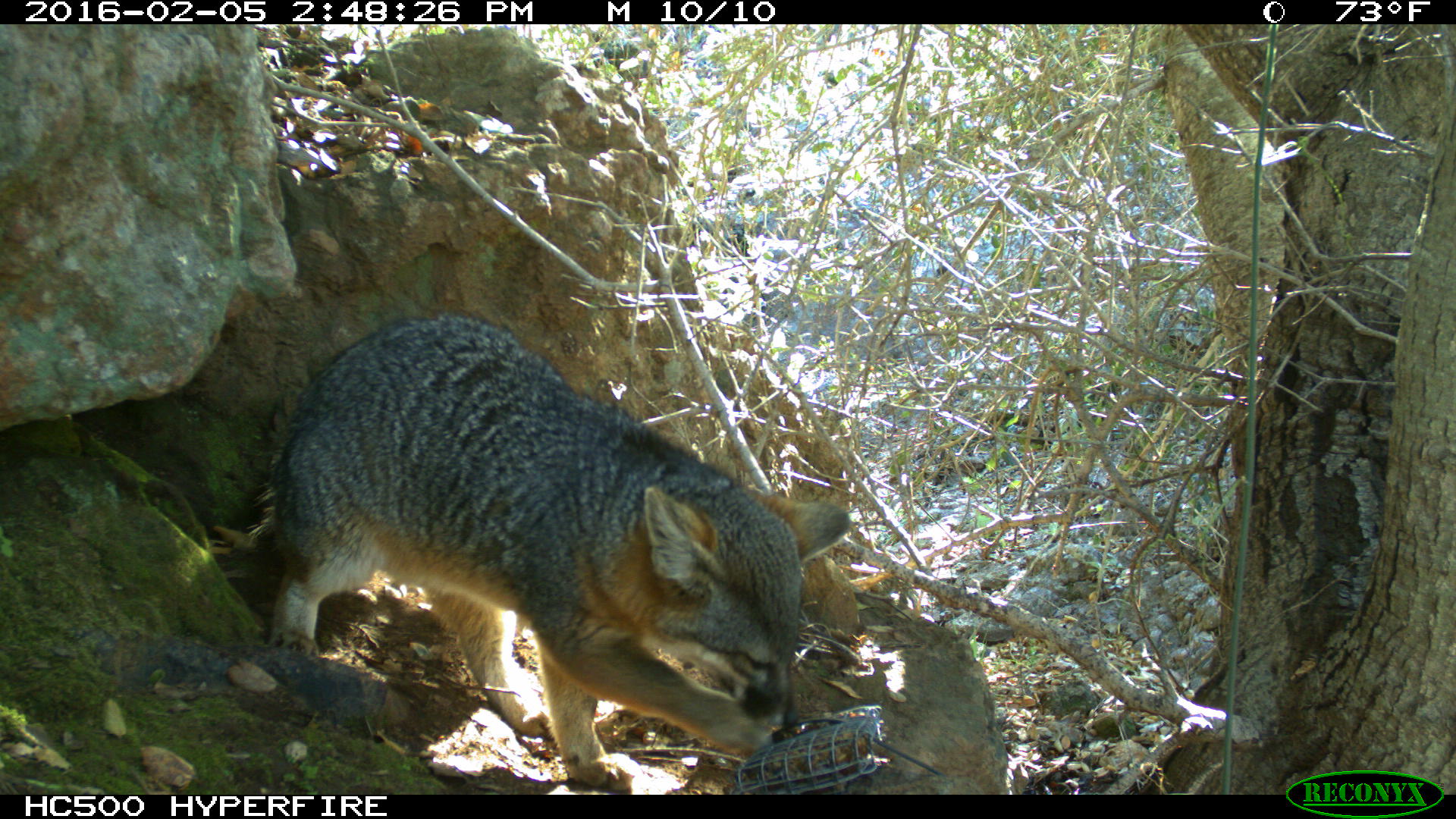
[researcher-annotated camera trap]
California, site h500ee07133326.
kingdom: Animalia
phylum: Chordata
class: Mammalia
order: Carnivora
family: Canidae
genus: Urocyon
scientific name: Urocyon littoralis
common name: island fox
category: fox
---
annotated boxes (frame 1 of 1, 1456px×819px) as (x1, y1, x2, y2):
fox: (248, 315, 848, 794)